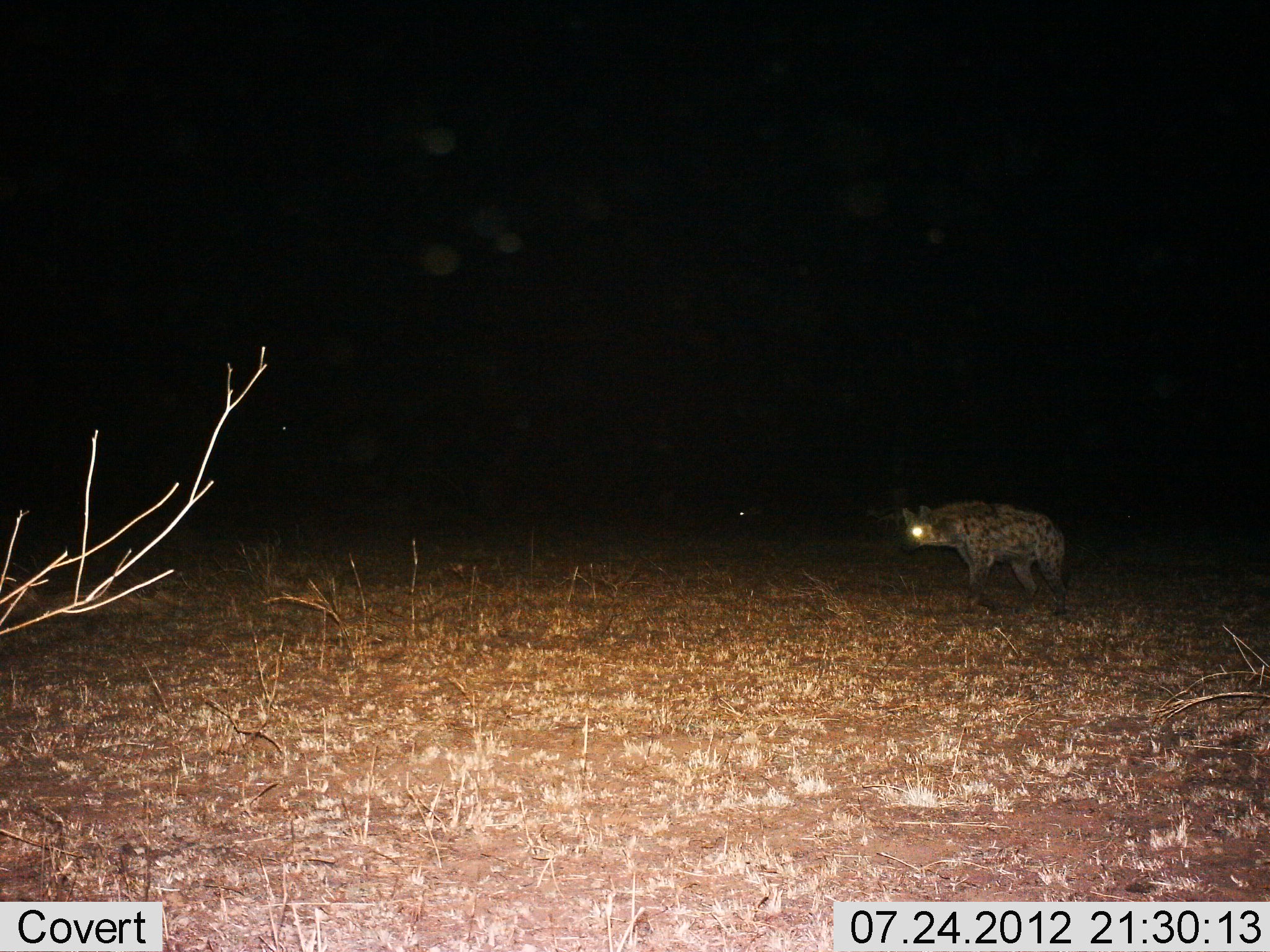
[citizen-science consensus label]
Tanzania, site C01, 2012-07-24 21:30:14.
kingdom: Animalia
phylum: Chordata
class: Mammalia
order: Carnivora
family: Hyaenidae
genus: Crocuta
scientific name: Crocuta crocuta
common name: spotted hyena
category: hyenaspotted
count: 1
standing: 20%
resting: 0%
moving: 80%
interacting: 0%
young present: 0%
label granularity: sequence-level